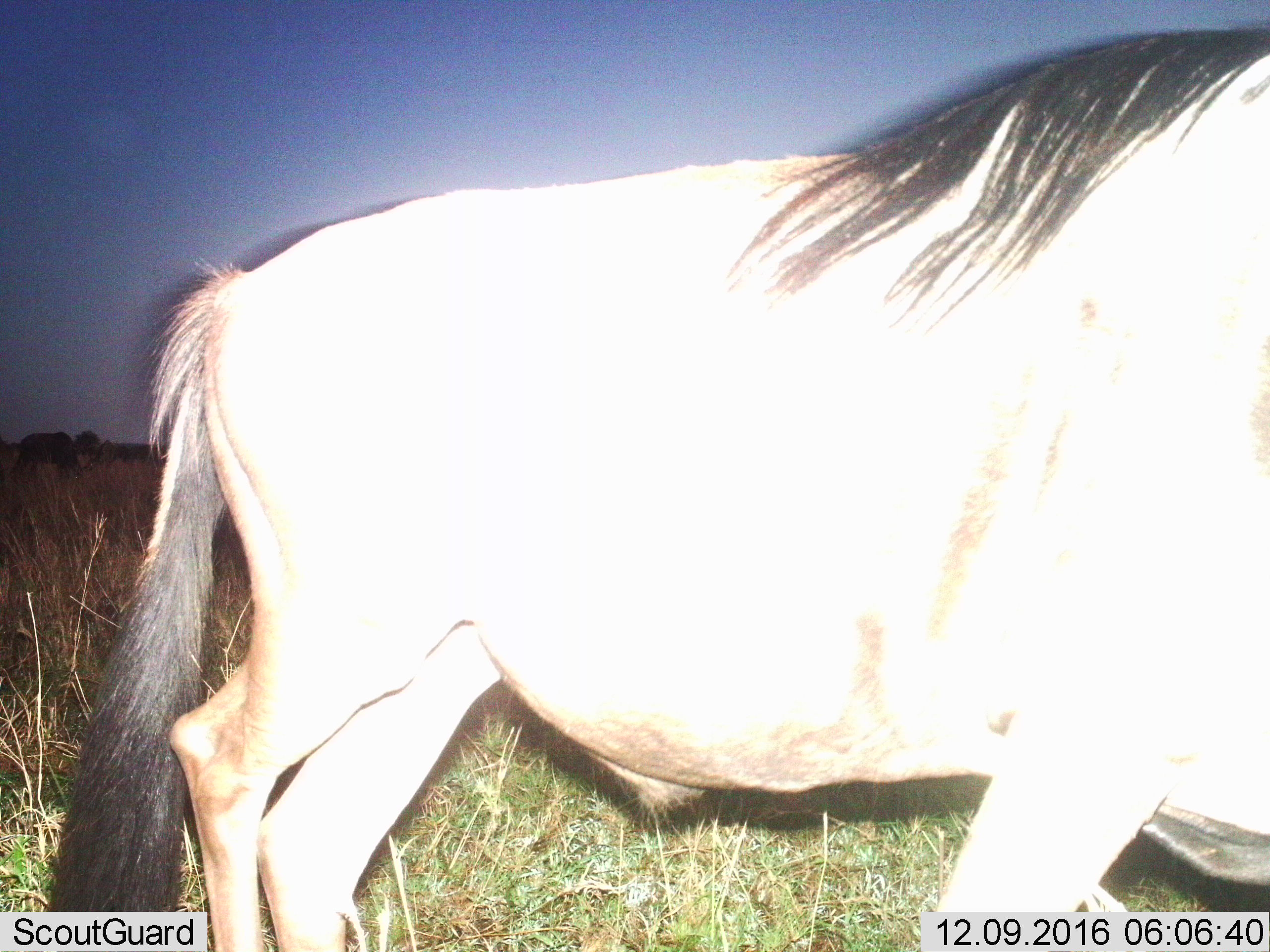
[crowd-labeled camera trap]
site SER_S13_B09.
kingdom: Animalia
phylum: Chordata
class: Mammalia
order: Artiodactyla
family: Bovidae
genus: Connochaetes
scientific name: Connochaetes taurinus taurinus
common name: blue wildebeest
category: wildebeestblue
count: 1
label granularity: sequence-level